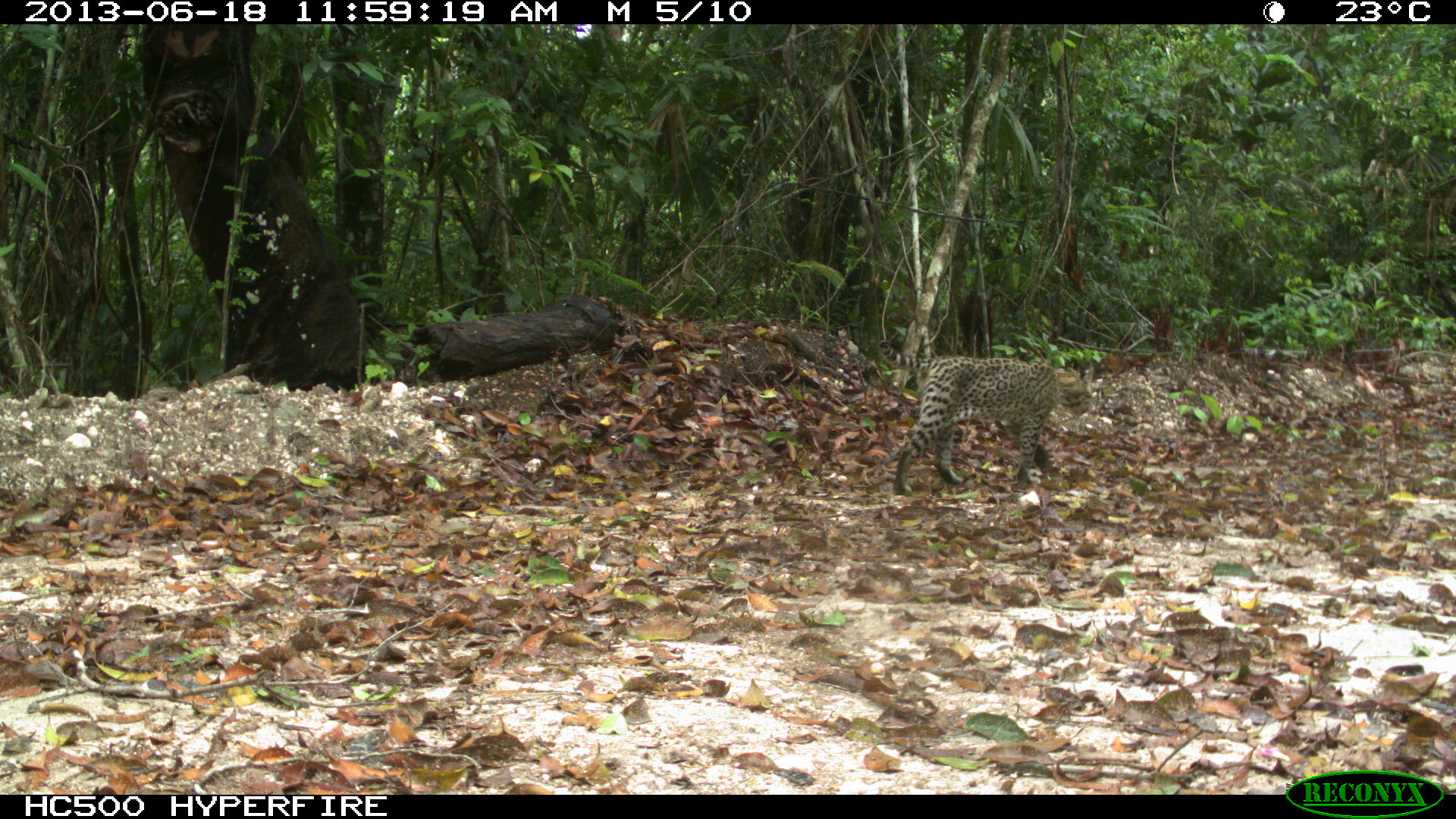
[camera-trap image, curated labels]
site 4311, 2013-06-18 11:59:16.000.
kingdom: Animalia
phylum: Chordata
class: Mammalia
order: Carnivora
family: Felidae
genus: Leopardus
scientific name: Leopardus pardalis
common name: ocelot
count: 1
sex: female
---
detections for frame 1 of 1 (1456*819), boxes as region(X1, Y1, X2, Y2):
leopardus pardalis: region(893, 350, 1094, 496)